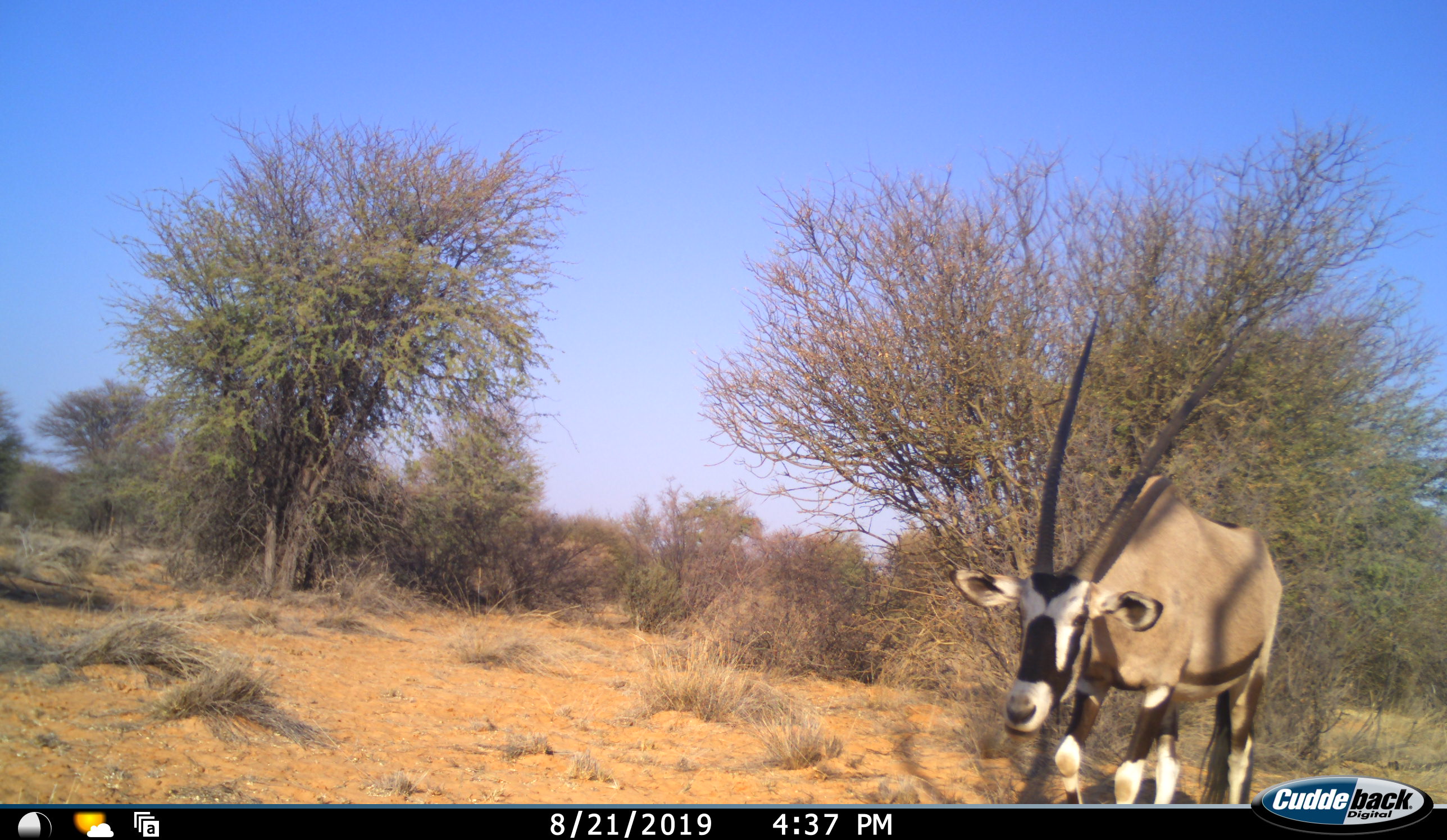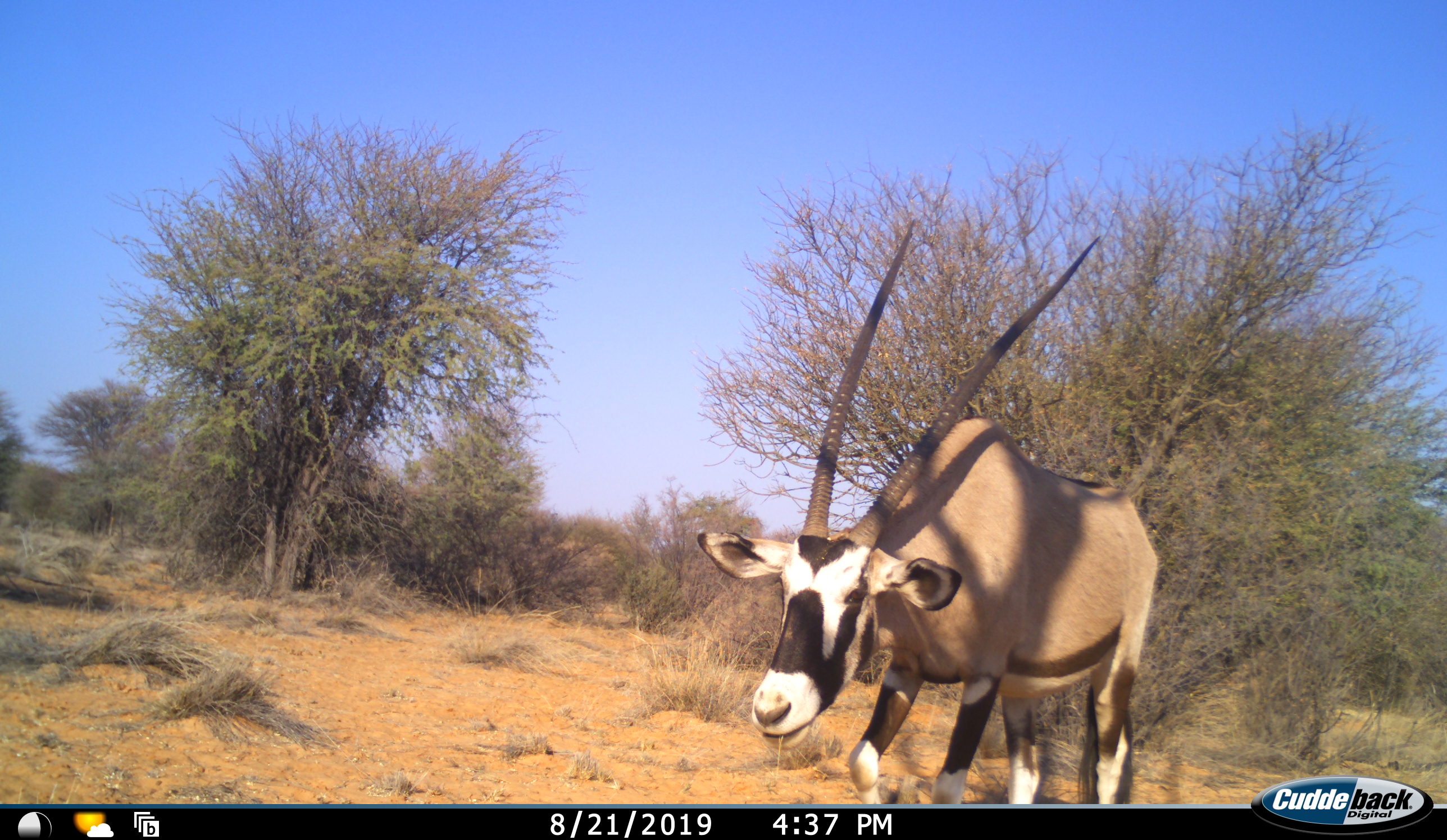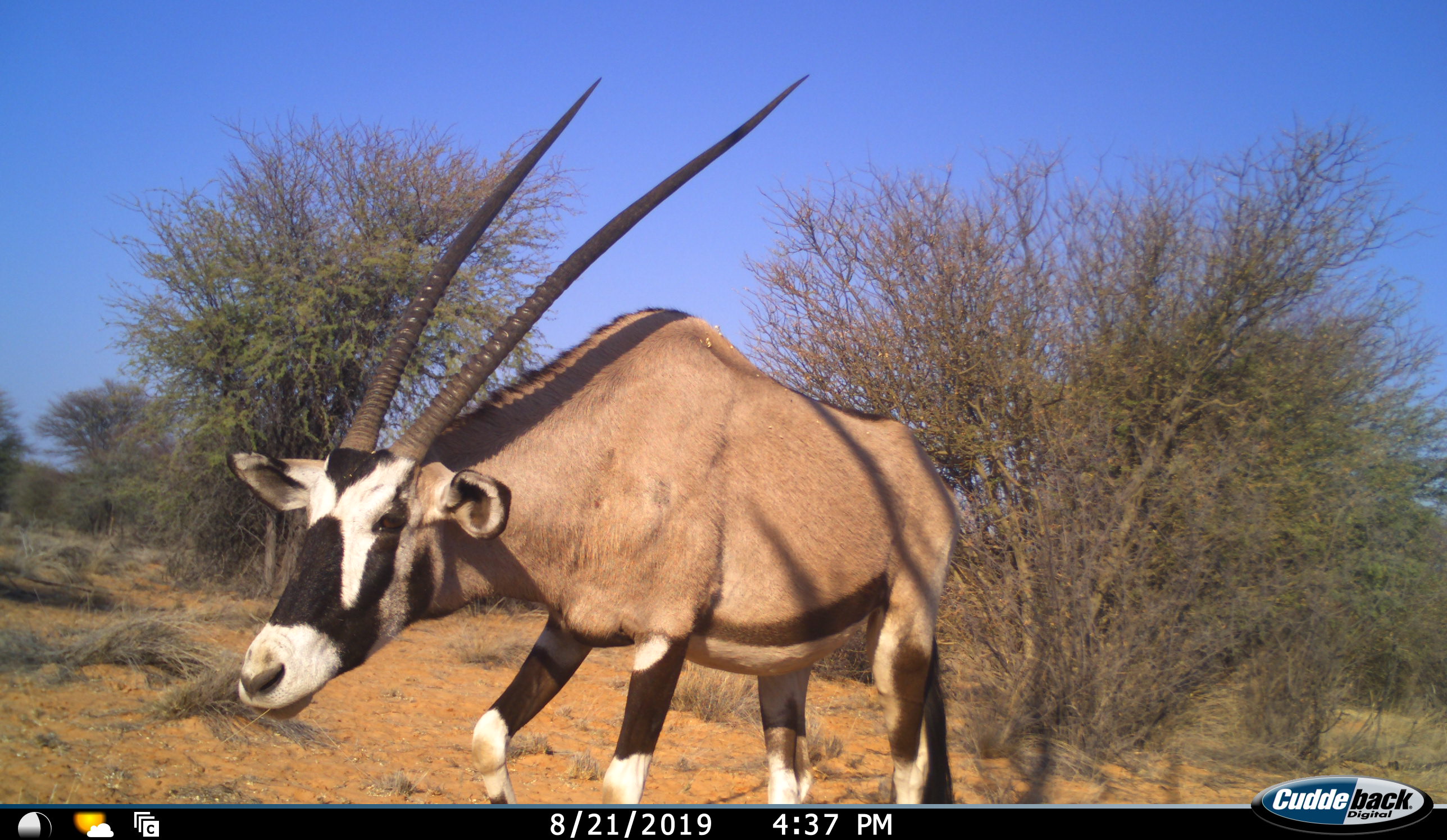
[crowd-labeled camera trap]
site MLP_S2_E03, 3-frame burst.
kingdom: Animalia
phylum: Chordata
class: Mammalia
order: Artiodactyla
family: Bovidae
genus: Oryx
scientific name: Oryx gazella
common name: gemsbok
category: oryx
Oryx (gemsbok) (Oryx gazella), count 1. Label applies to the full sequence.